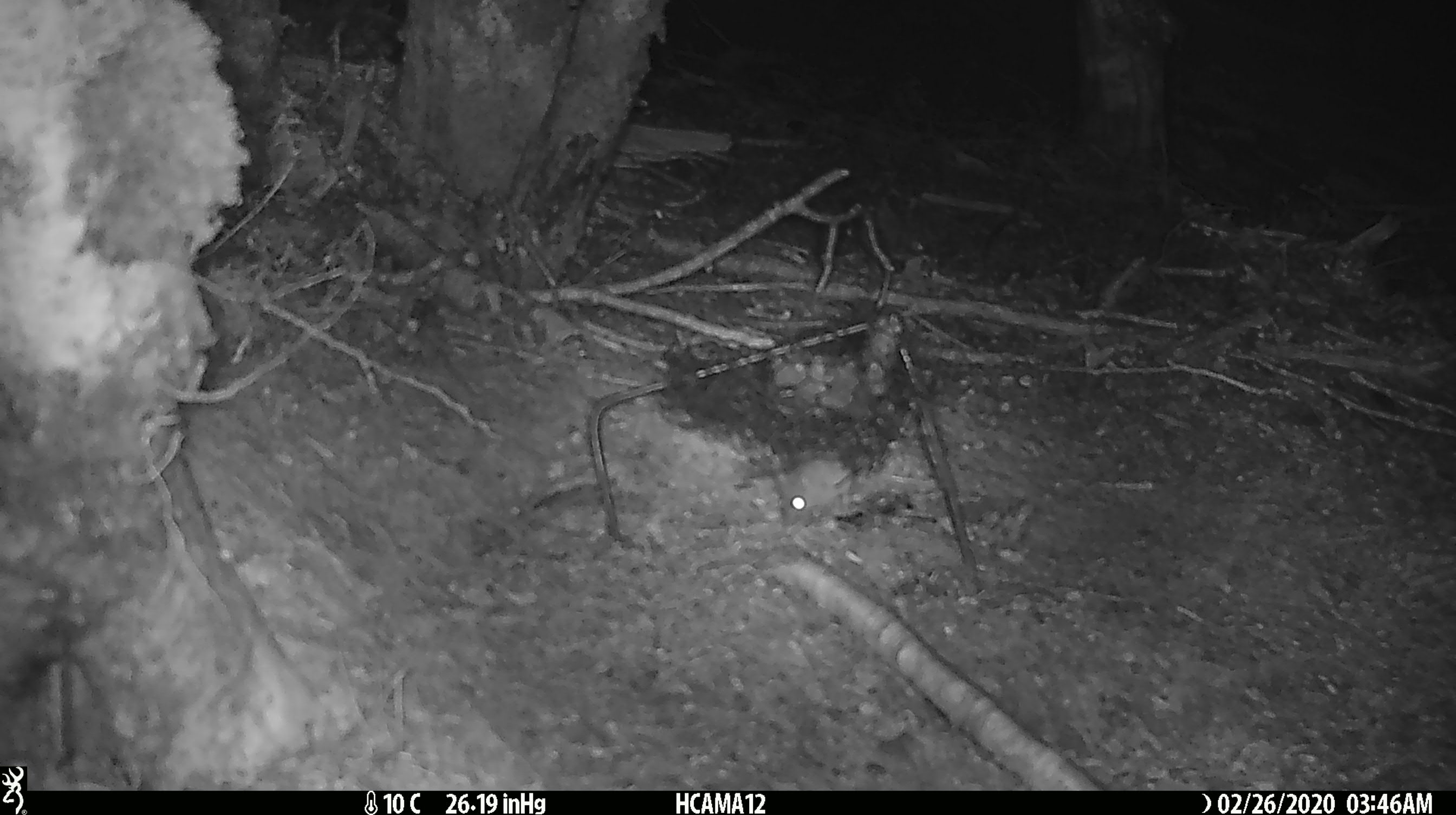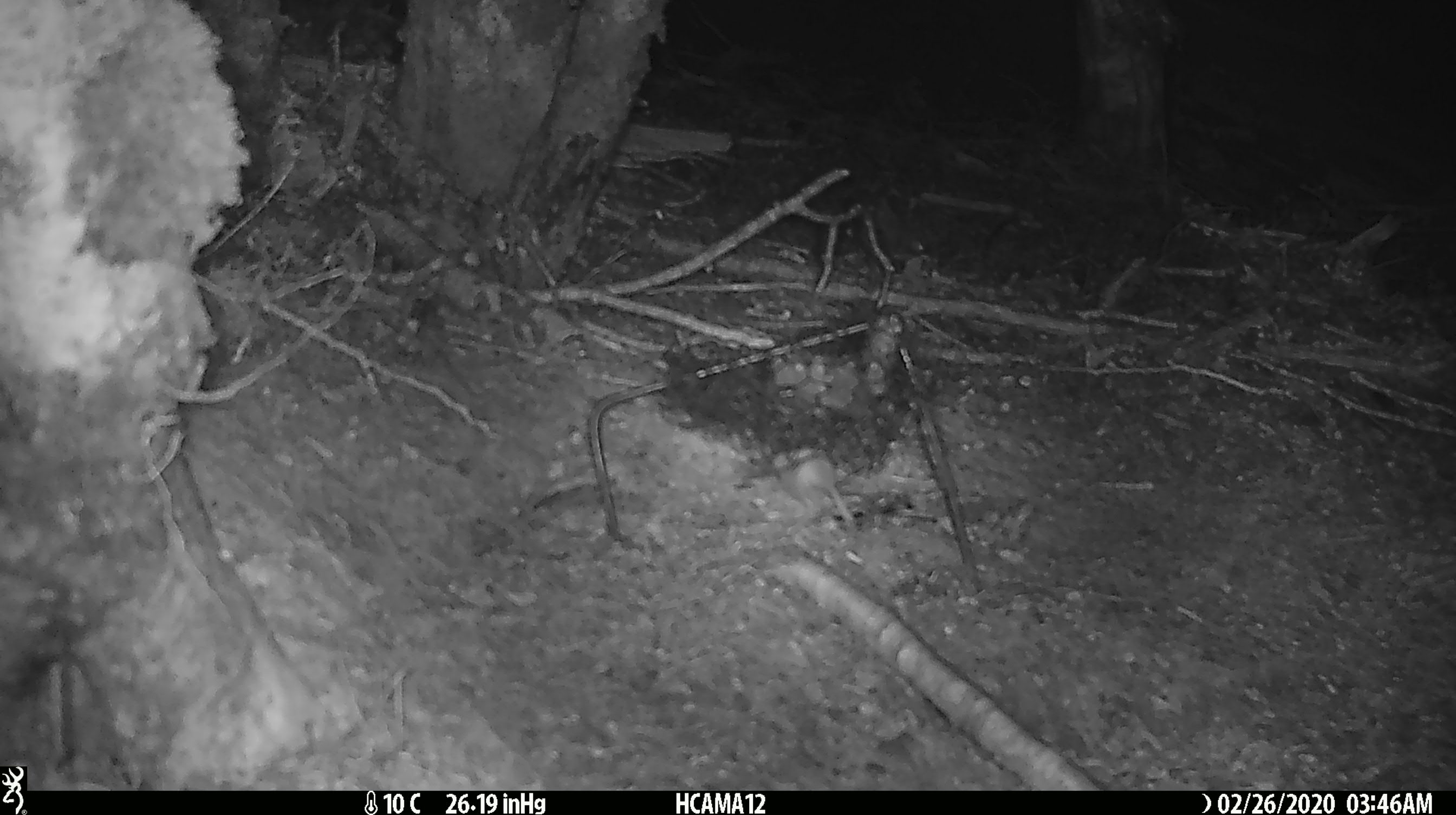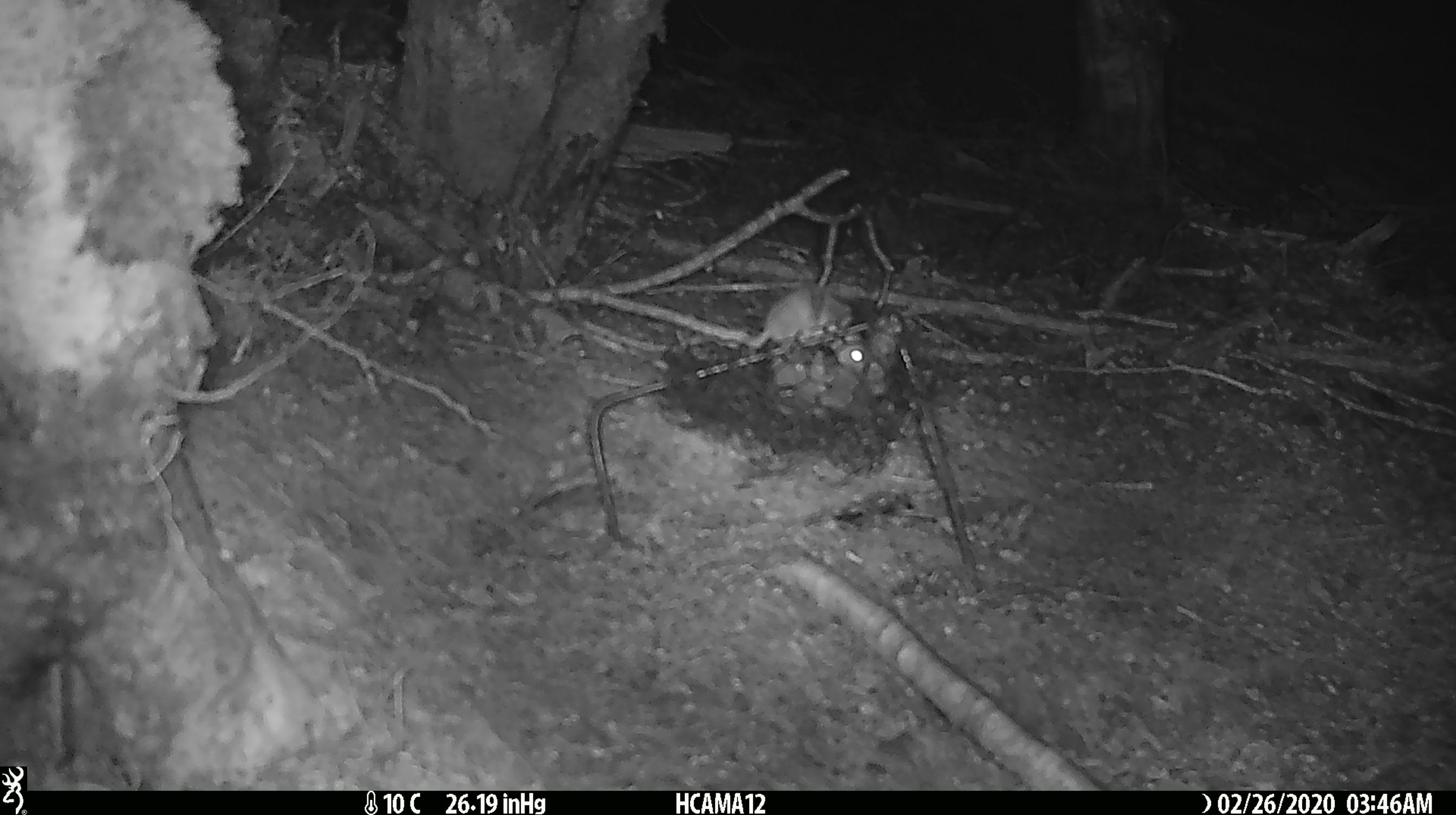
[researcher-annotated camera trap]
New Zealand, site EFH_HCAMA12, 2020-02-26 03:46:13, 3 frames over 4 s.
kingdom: Animalia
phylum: Chordata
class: Mammalia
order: Rodentia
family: Muridae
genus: Mus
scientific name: Mus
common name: mouse